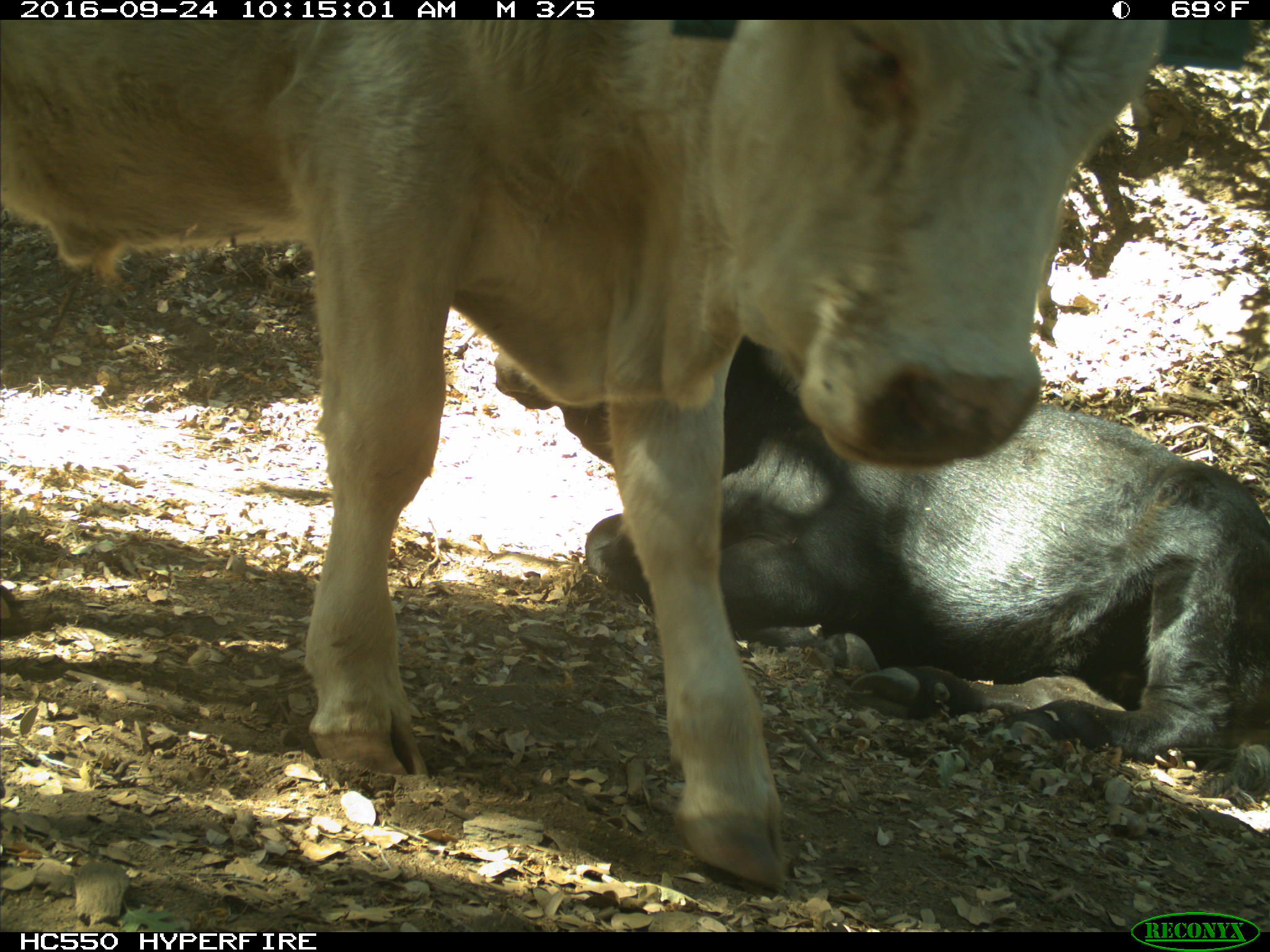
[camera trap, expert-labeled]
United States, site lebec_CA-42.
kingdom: Animalia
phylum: Chordata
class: Mammalia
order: Artiodactyla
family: Bovidae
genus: Bos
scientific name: Bos taurus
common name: domestic cow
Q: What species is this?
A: Bos taurus (domestic cow).